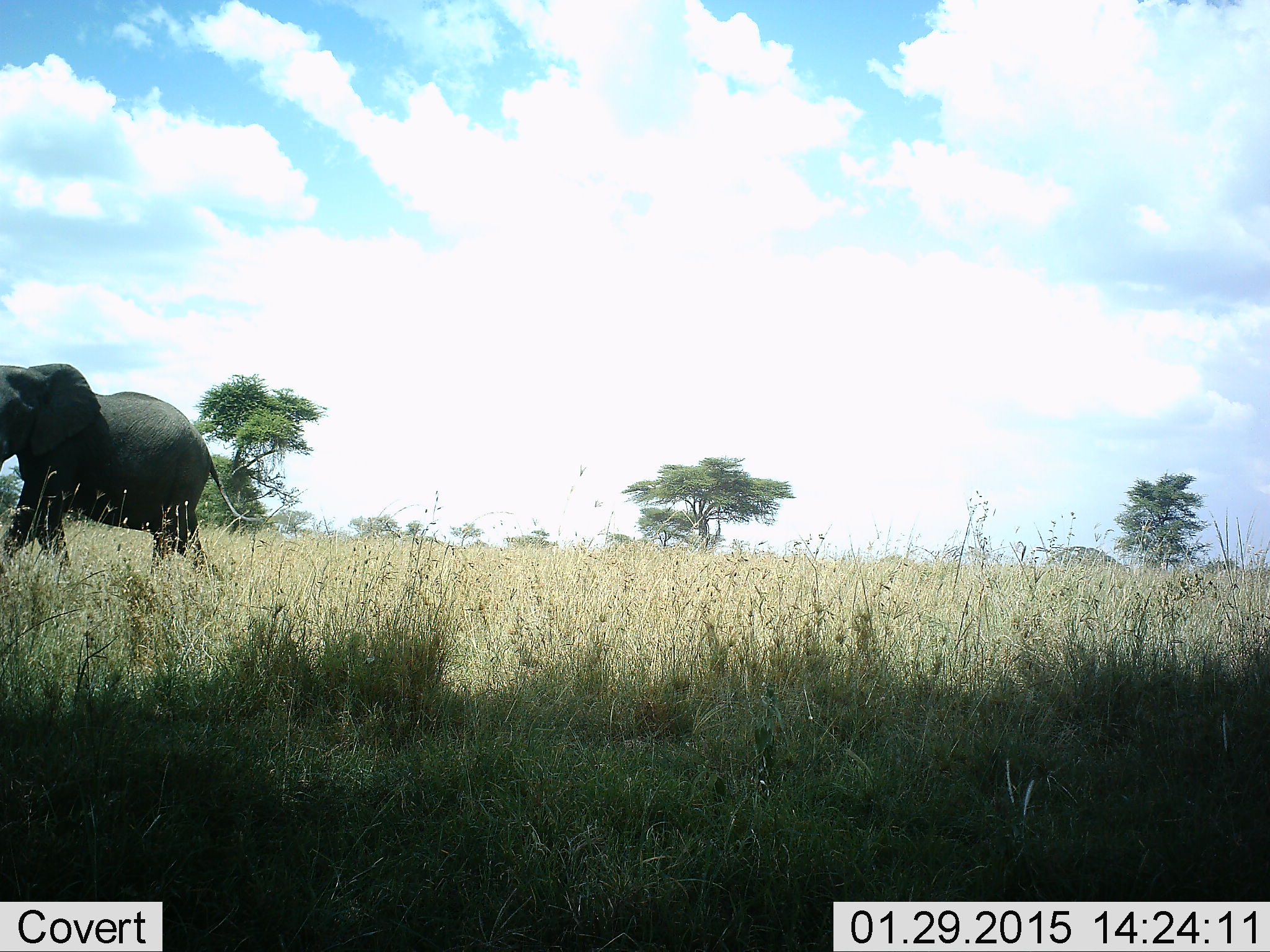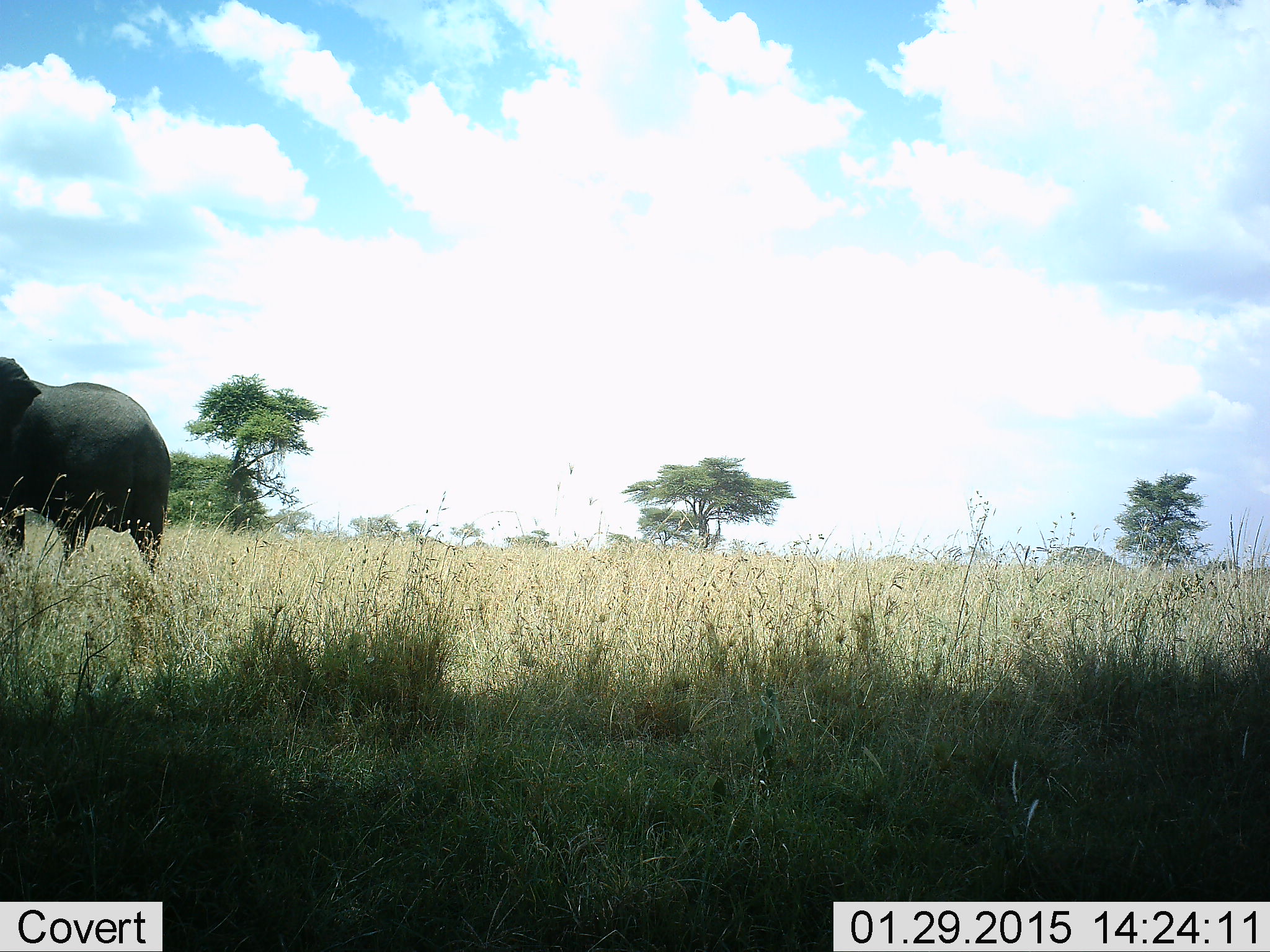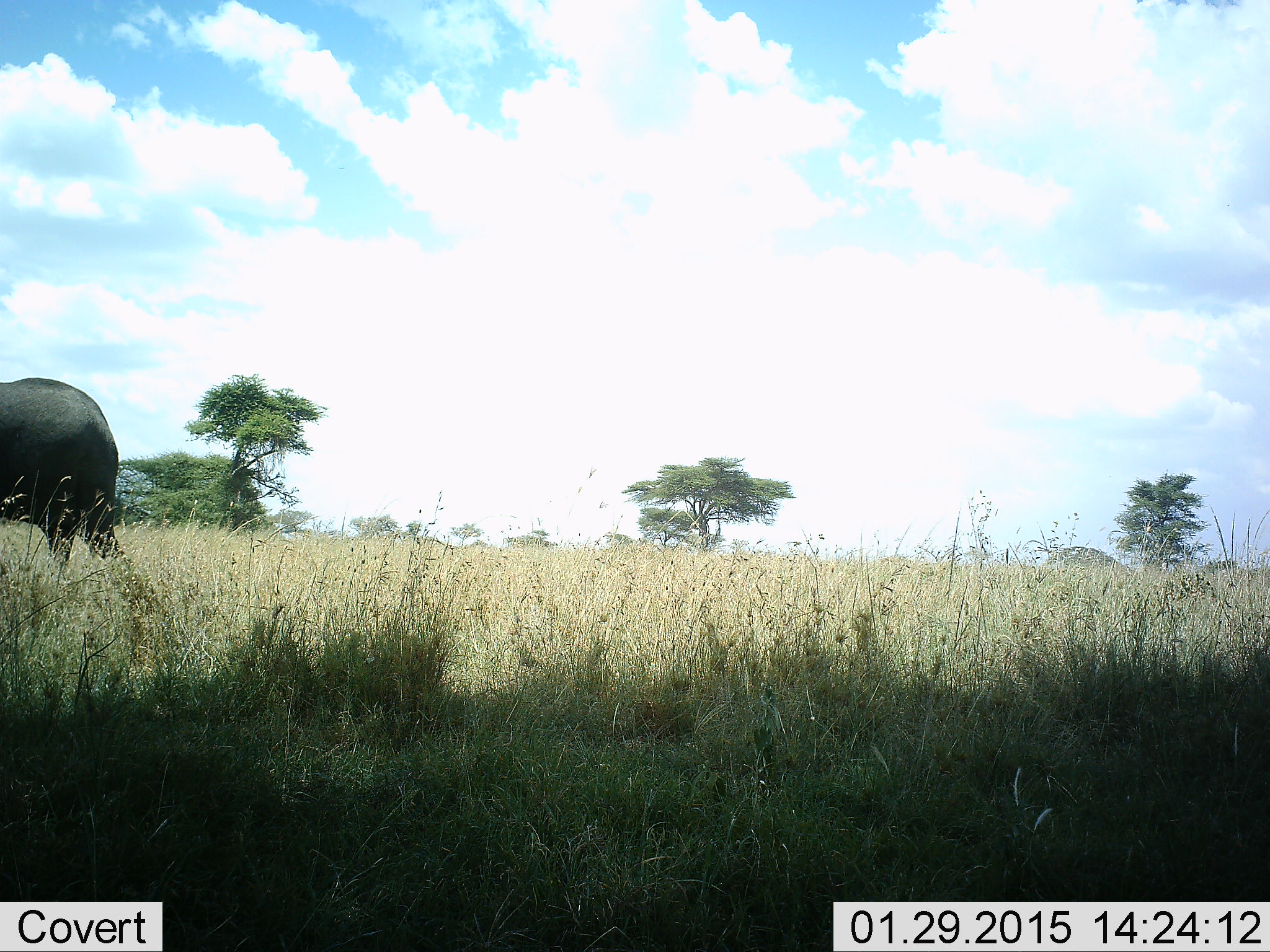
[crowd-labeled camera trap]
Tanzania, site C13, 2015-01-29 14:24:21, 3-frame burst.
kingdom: Animalia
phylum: Chordata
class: Mammalia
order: Proboscidea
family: Elephantidae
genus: Loxodonta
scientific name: Loxodonta africana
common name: african bush elephant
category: elephant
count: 1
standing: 0%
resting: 0%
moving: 100%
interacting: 0%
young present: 10%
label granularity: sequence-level